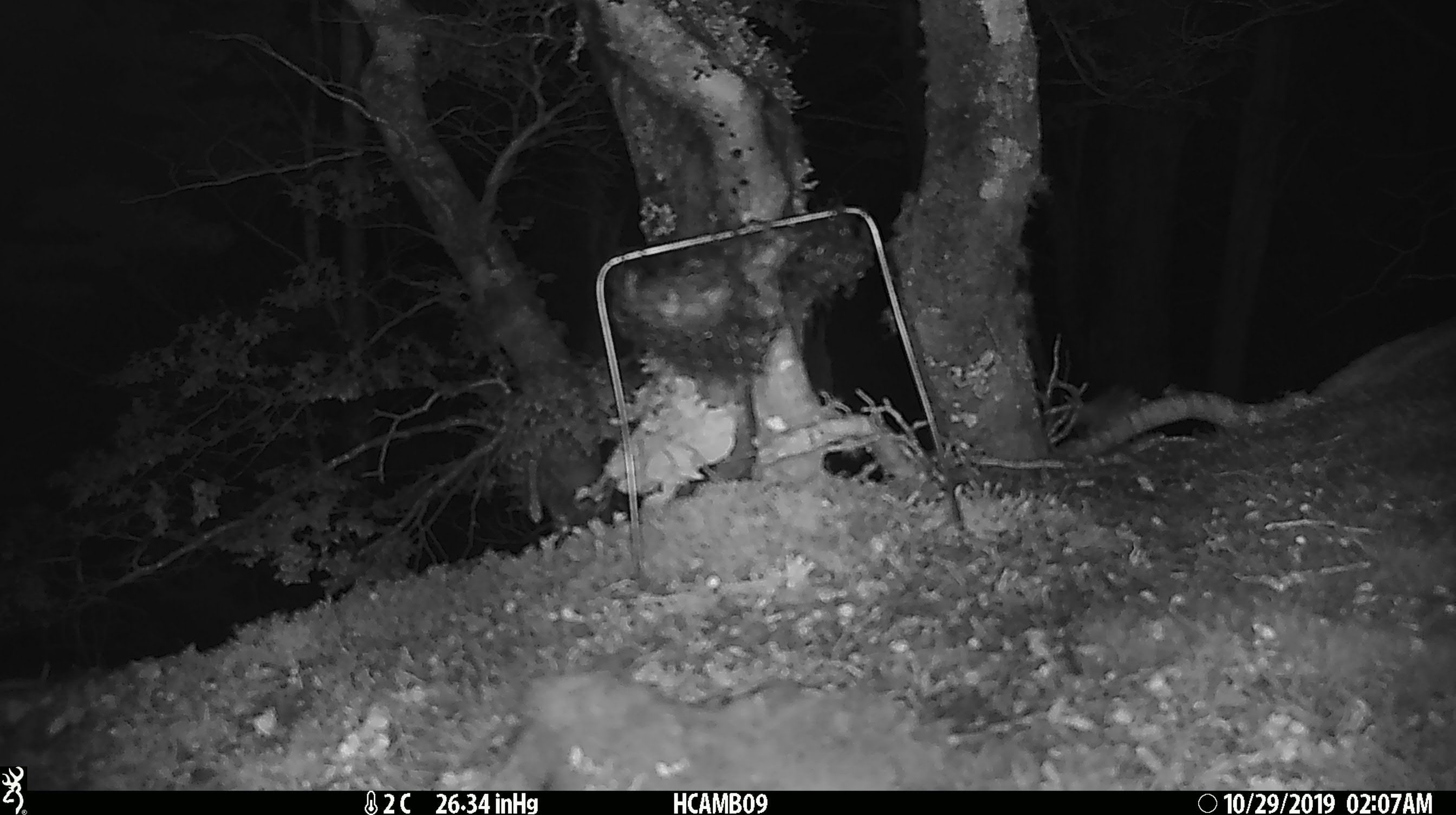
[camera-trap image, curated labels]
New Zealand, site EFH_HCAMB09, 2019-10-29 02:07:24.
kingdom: Animalia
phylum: Chordata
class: Mammalia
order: Rodentia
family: Muridae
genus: Mus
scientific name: Mus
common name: mouse